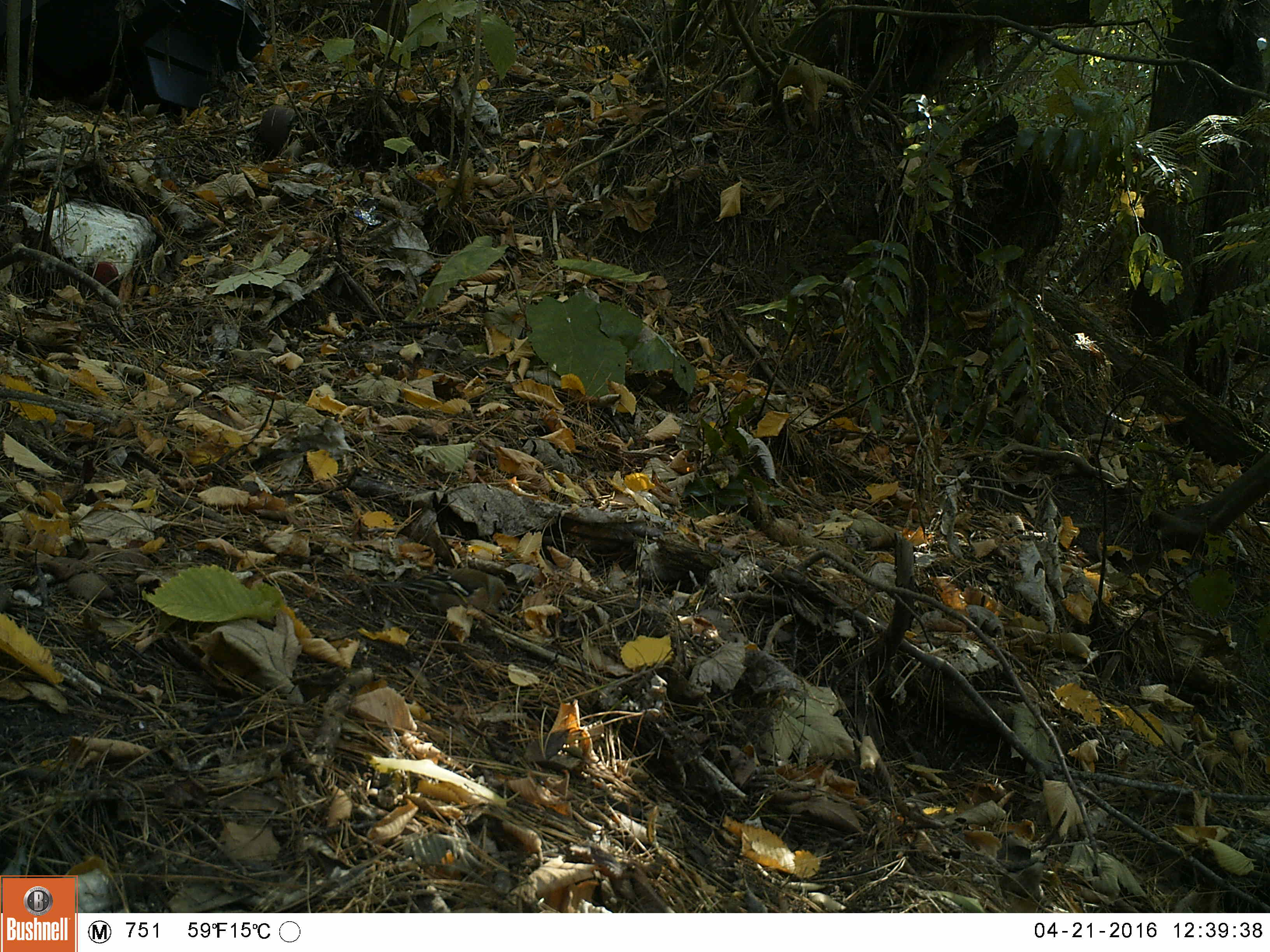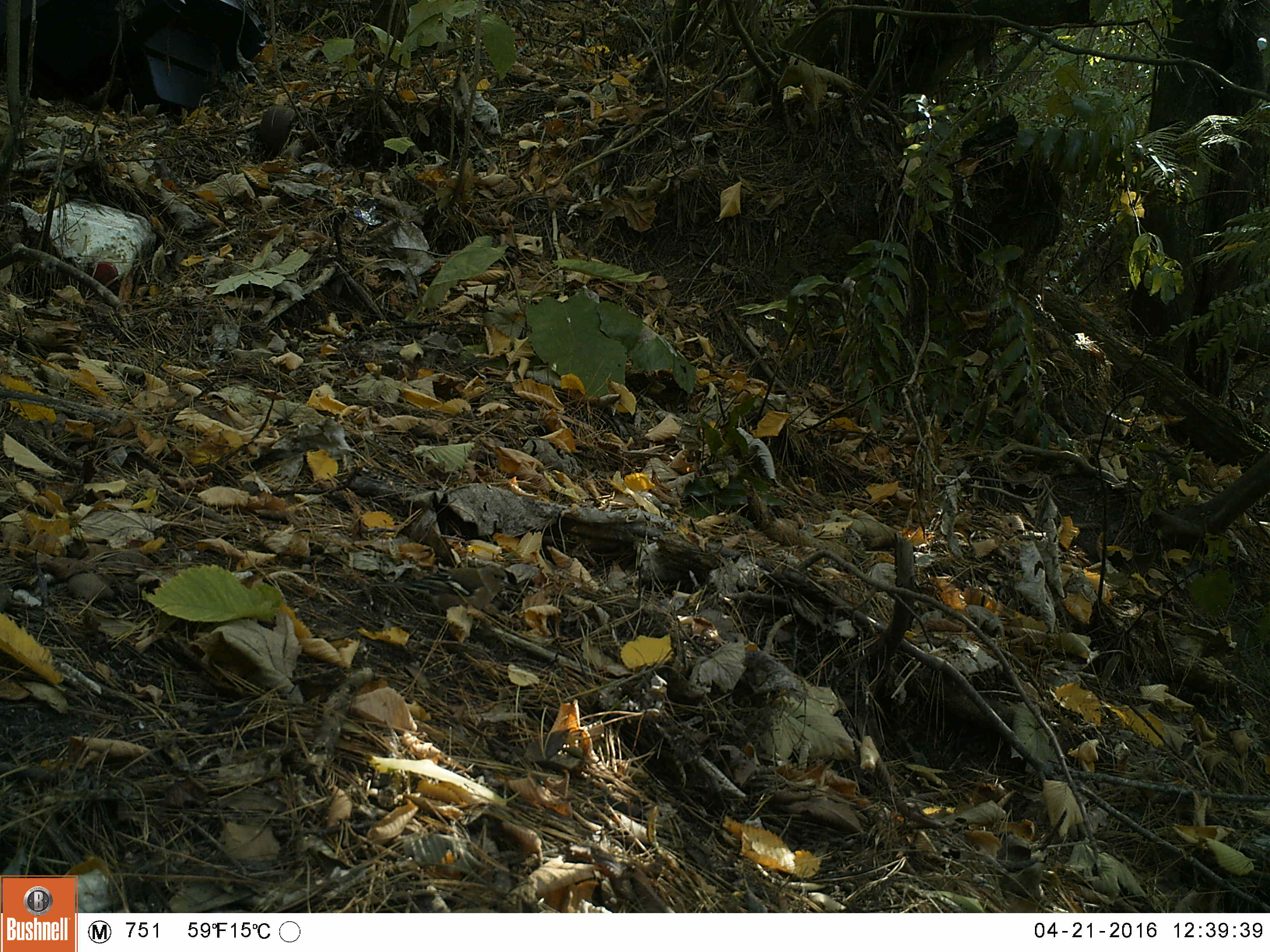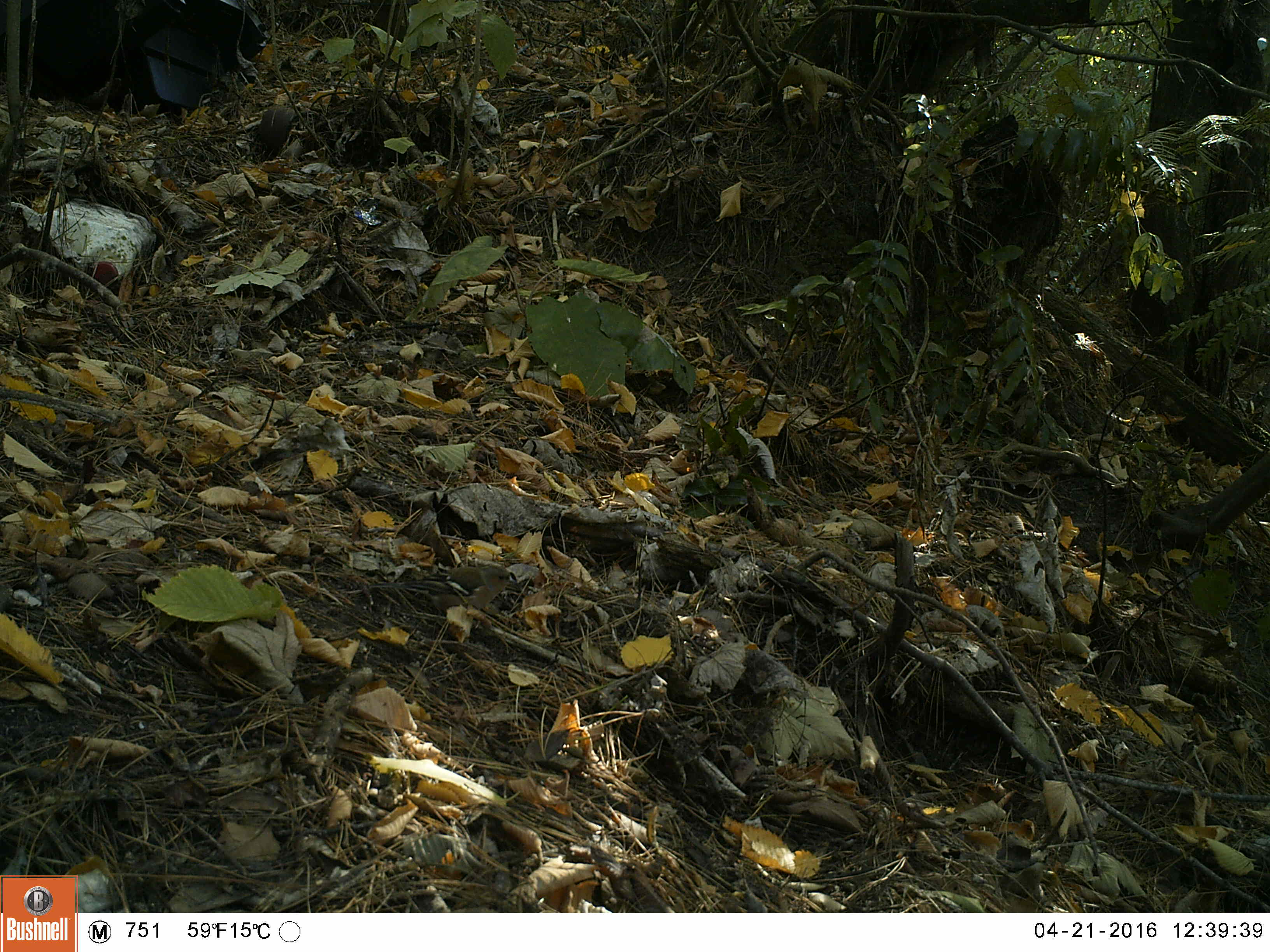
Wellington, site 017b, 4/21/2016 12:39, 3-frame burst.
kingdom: Animalia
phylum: Chordata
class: Aves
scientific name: Aves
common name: bird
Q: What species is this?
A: Bird (Aves).